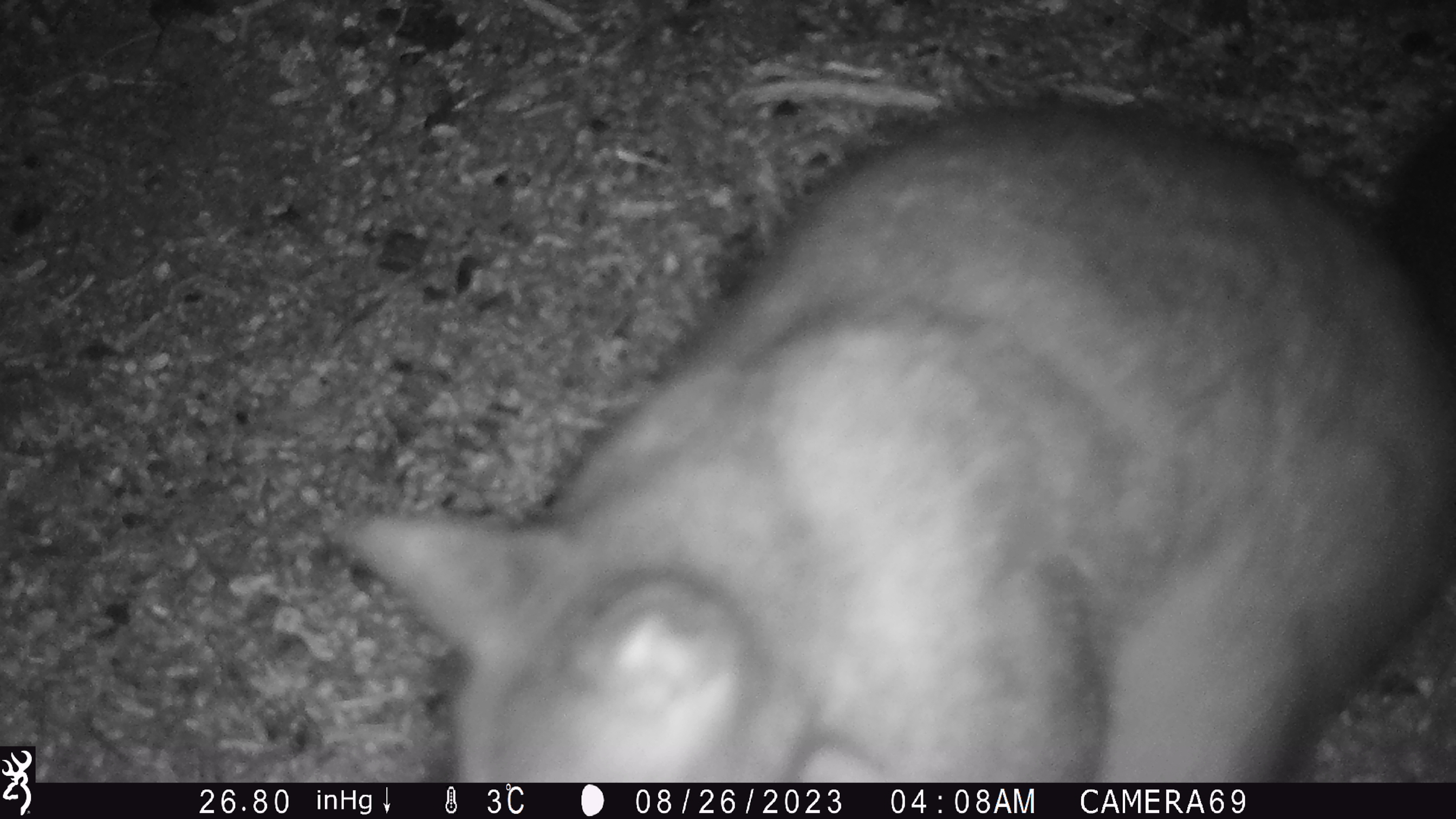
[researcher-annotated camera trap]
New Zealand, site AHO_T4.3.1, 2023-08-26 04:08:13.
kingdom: Animalia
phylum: Chordata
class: Mammalia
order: Carnivora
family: Mustelidae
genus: Mustela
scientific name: Mustela erminea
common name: stoat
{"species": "stoat (Mustela erminea)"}